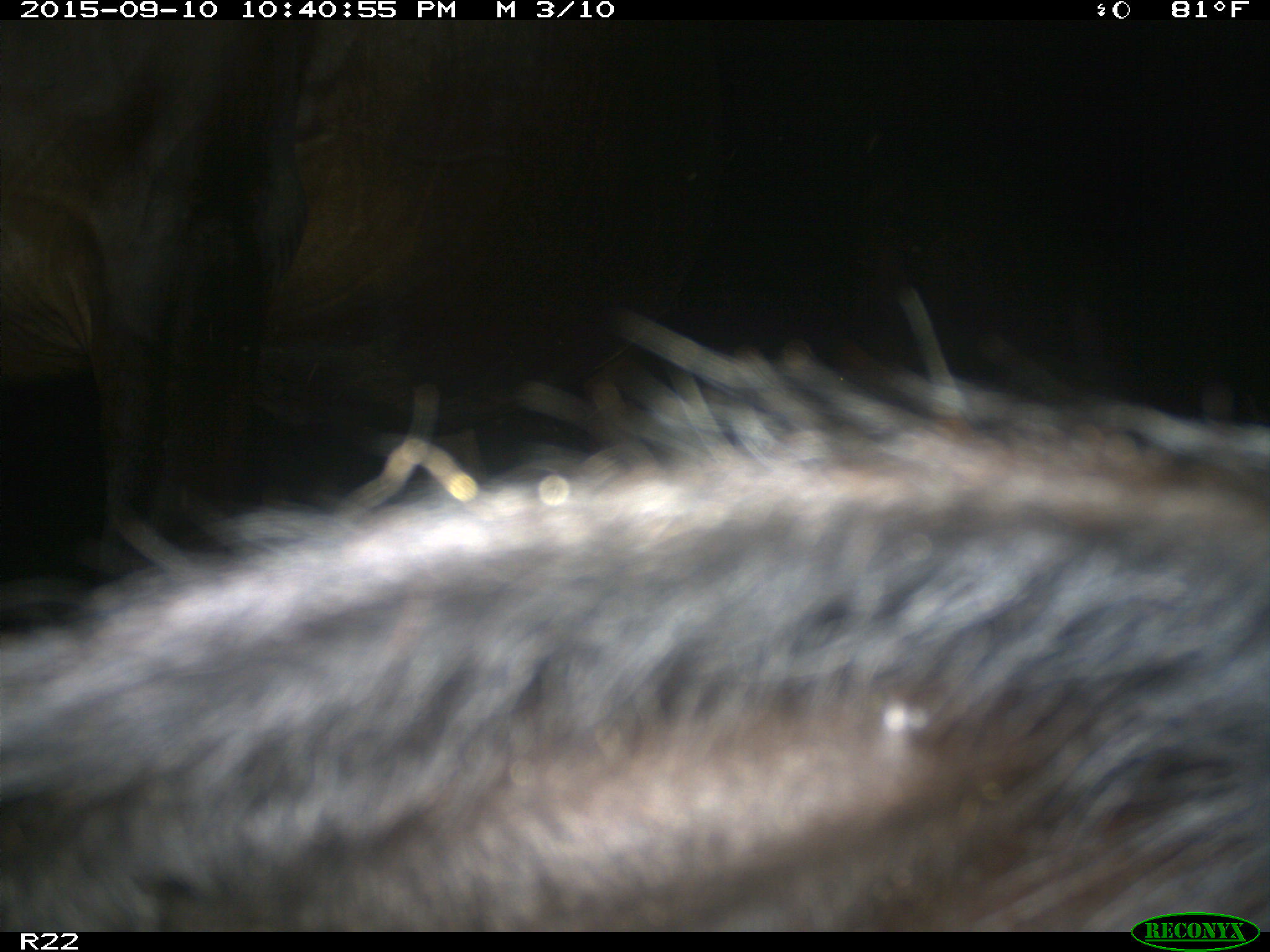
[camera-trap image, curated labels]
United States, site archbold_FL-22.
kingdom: Animalia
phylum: Chordata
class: Mammalia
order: Artiodactyla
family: Bovidae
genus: Bos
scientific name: Bos taurus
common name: domestic cow